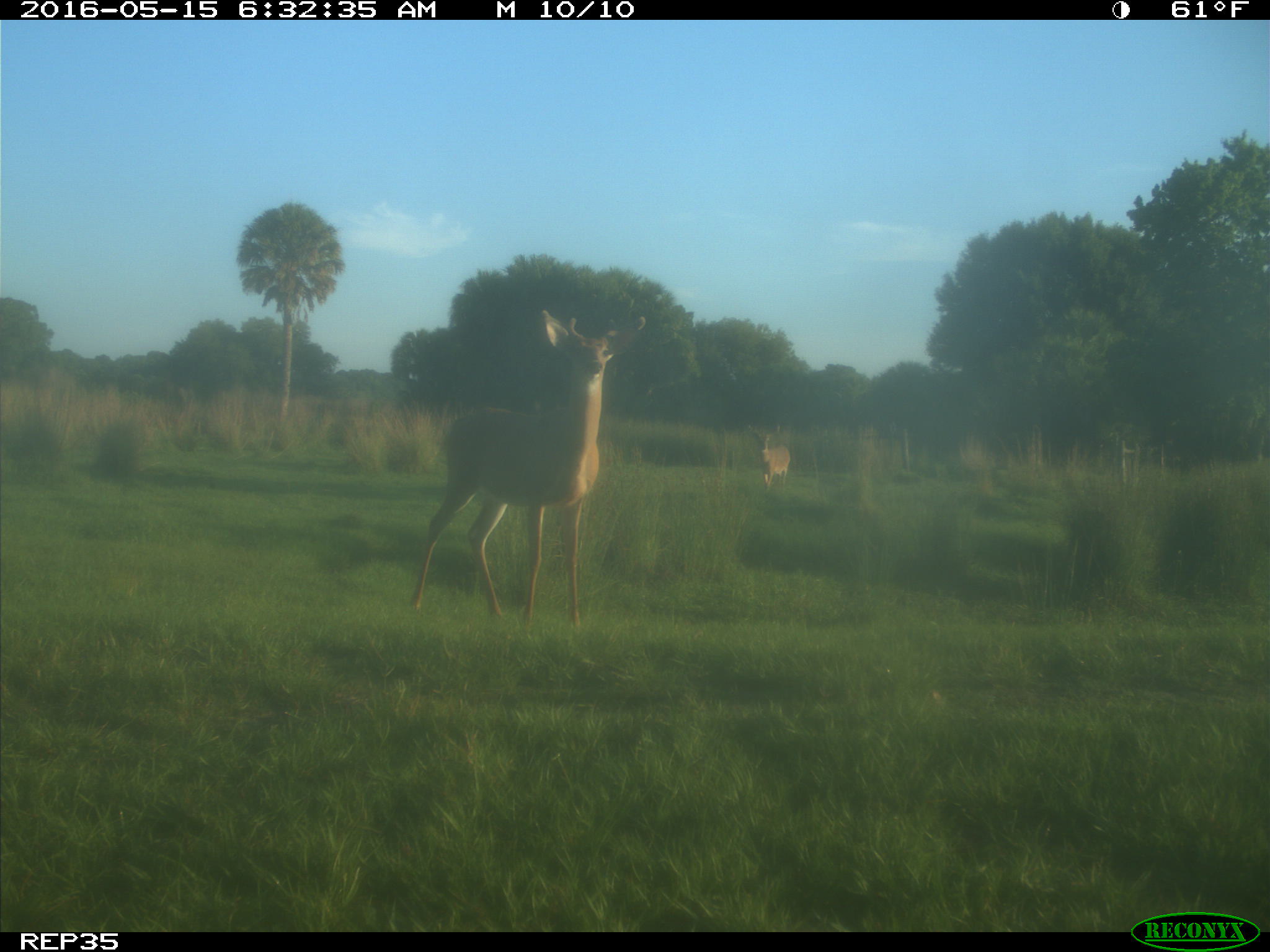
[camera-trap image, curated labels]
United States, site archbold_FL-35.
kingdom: Animalia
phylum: Chordata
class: Mammalia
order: Artiodactyla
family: Cervidae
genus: Odocoileus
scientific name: Odocoileus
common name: deer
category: unidentified deer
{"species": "unidentified deer (deer) (Odocoileus)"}